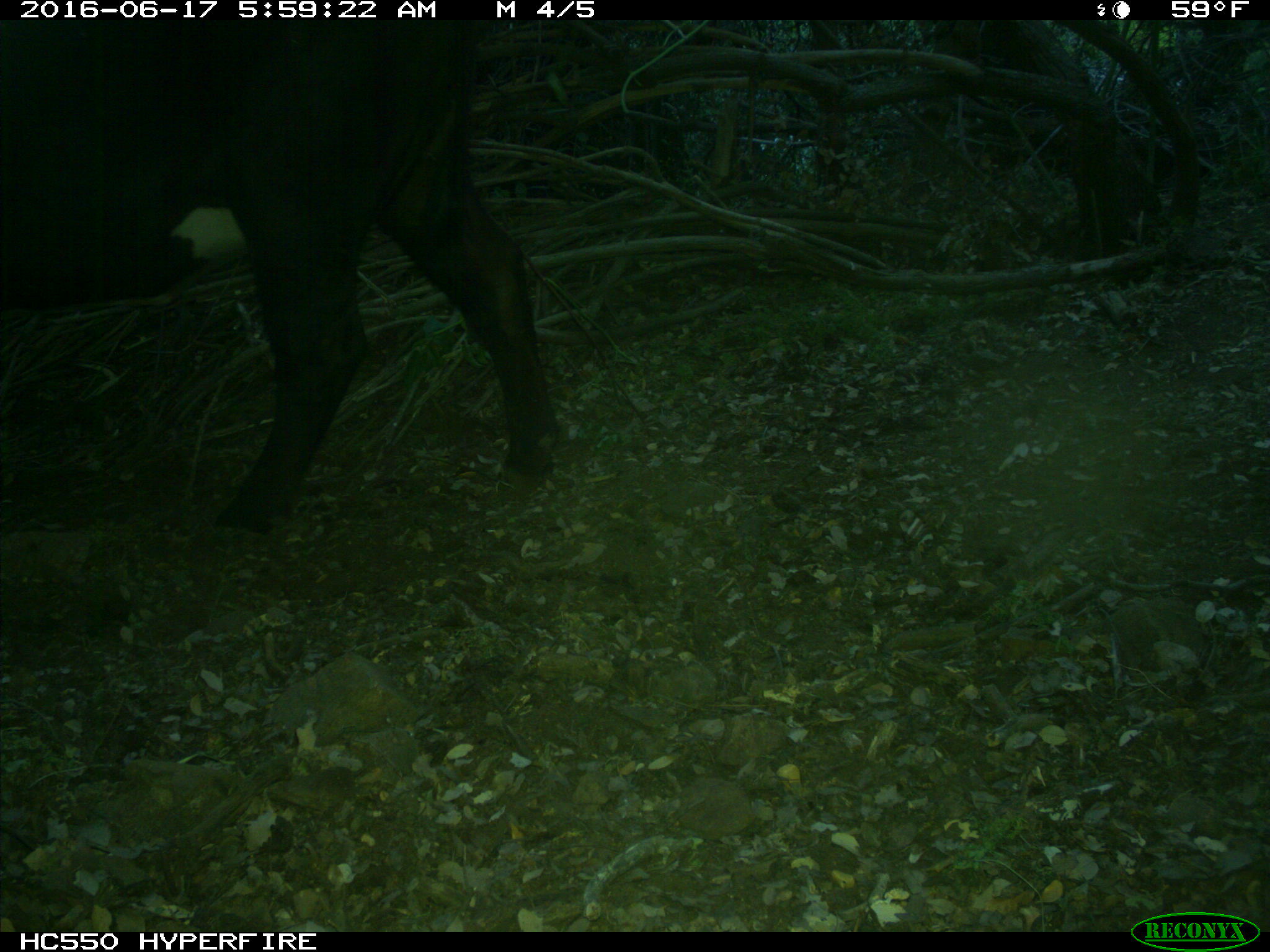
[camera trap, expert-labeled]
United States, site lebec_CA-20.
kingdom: Animalia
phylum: Chordata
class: Mammalia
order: Artiodactyla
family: Bovidae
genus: Bos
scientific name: Bos taurus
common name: domestic cow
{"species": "Bos taurus (domestic cow)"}